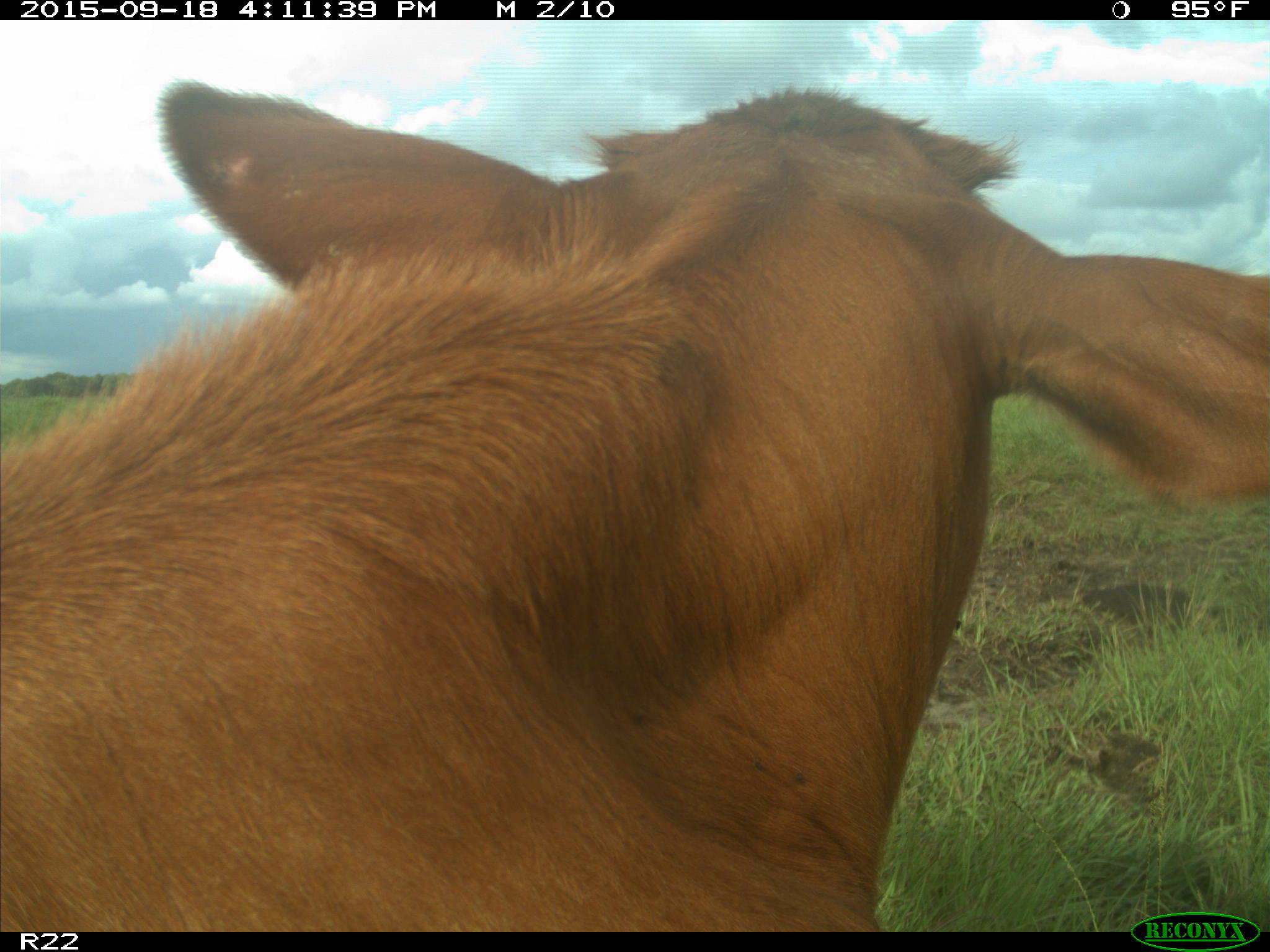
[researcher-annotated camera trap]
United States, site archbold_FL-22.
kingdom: Animalia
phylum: Chordata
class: Mammalia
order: Artiodactyla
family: Bovidae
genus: Bos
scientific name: Bos taurus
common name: domestic cow